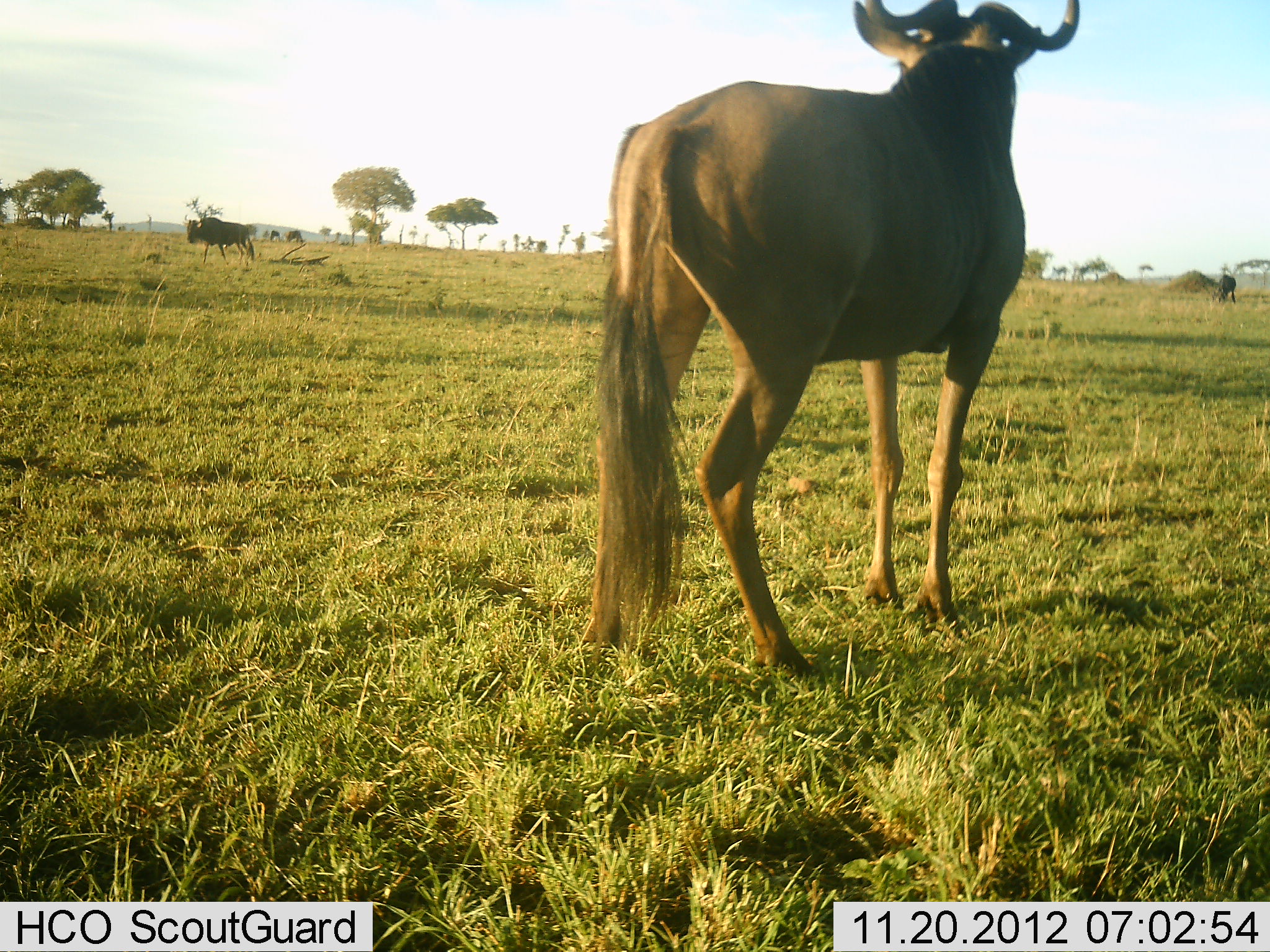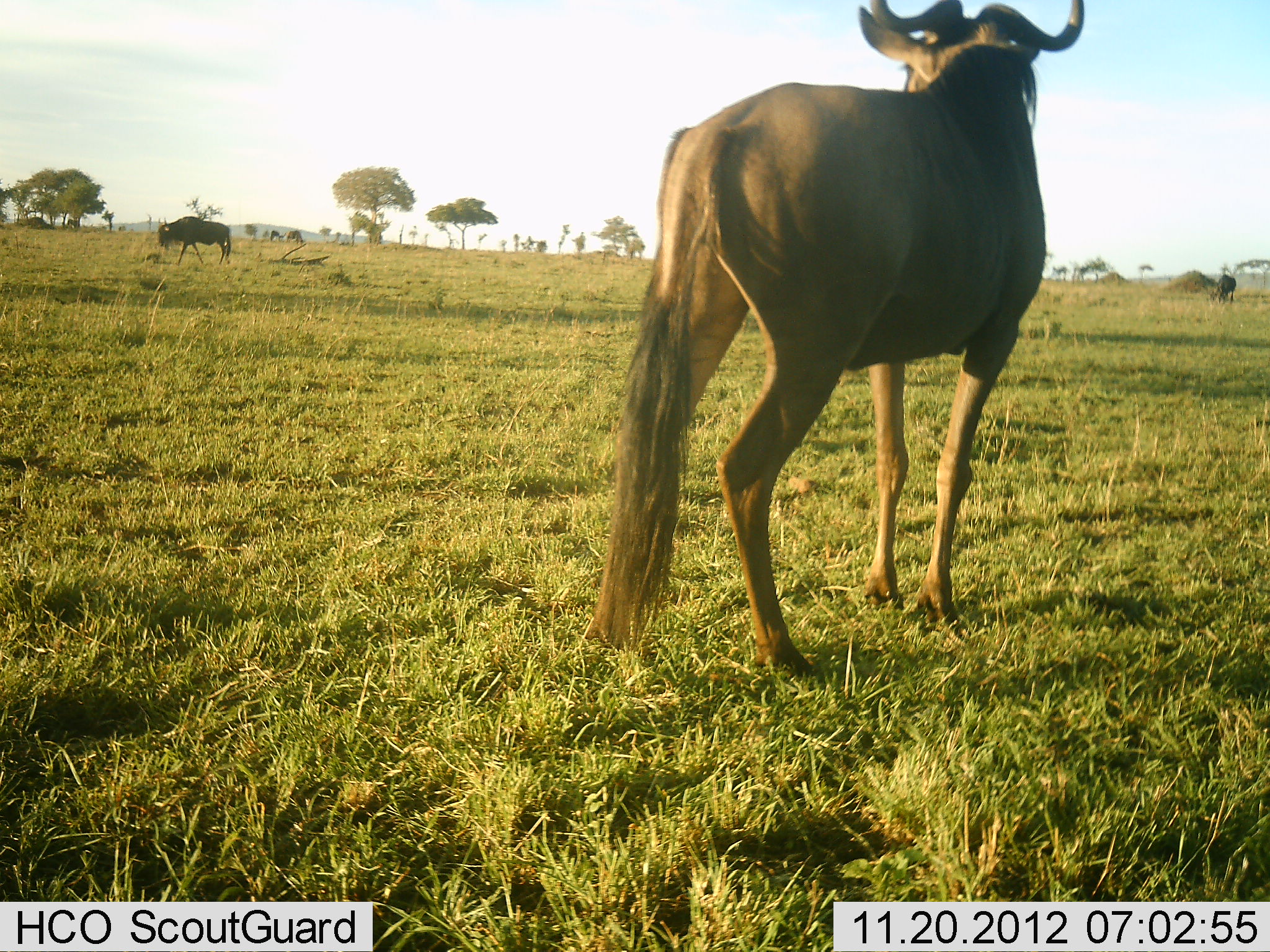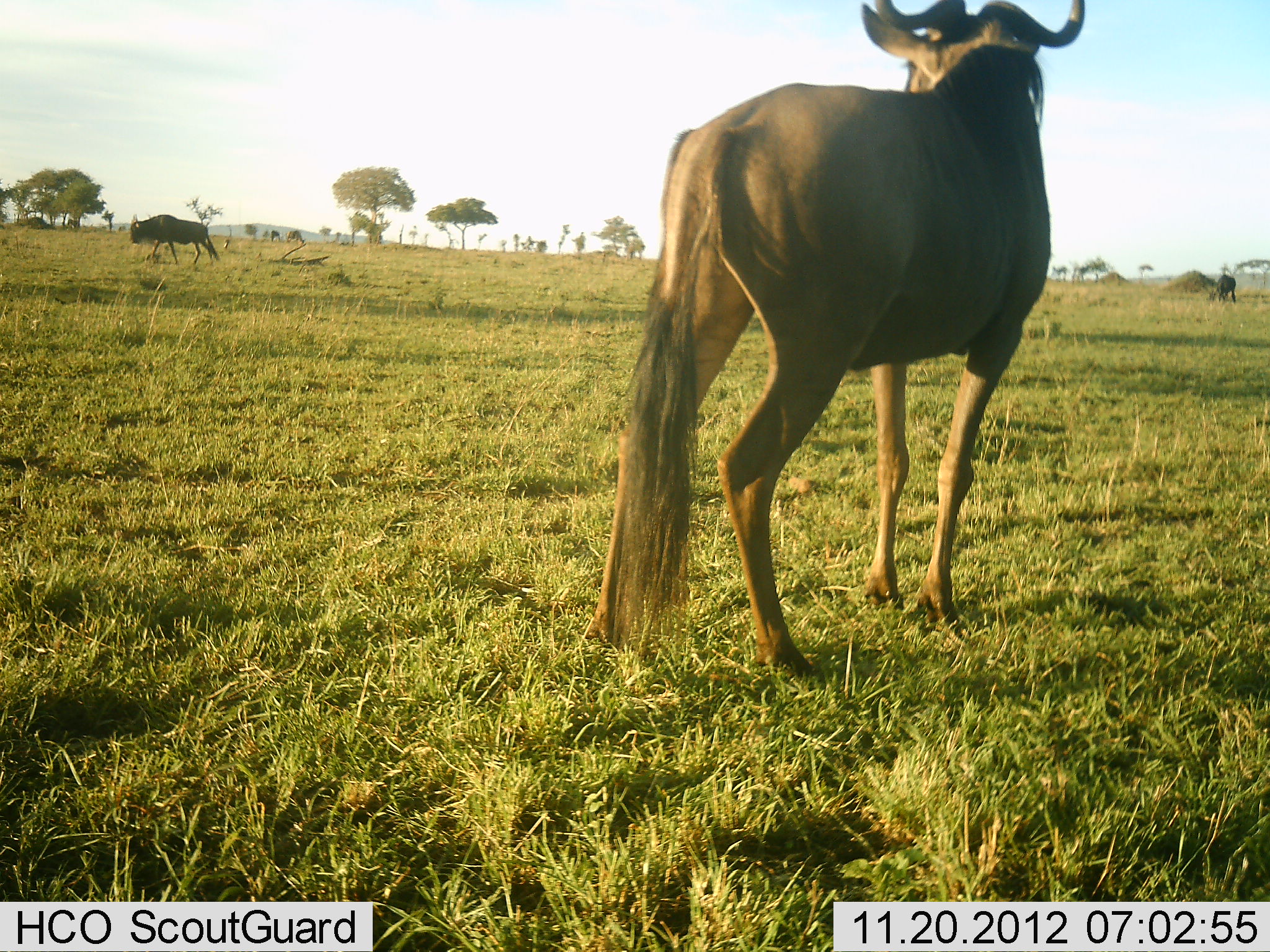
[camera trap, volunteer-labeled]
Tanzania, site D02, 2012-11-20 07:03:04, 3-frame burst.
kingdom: Animalia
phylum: Chordata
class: Mammalia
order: Artiodactyla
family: Bovidae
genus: Connochaetes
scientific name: Connochaetes taurinus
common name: blue wildebeest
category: wildebeest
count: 3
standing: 83%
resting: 4%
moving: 61%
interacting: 0%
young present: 0%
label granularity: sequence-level